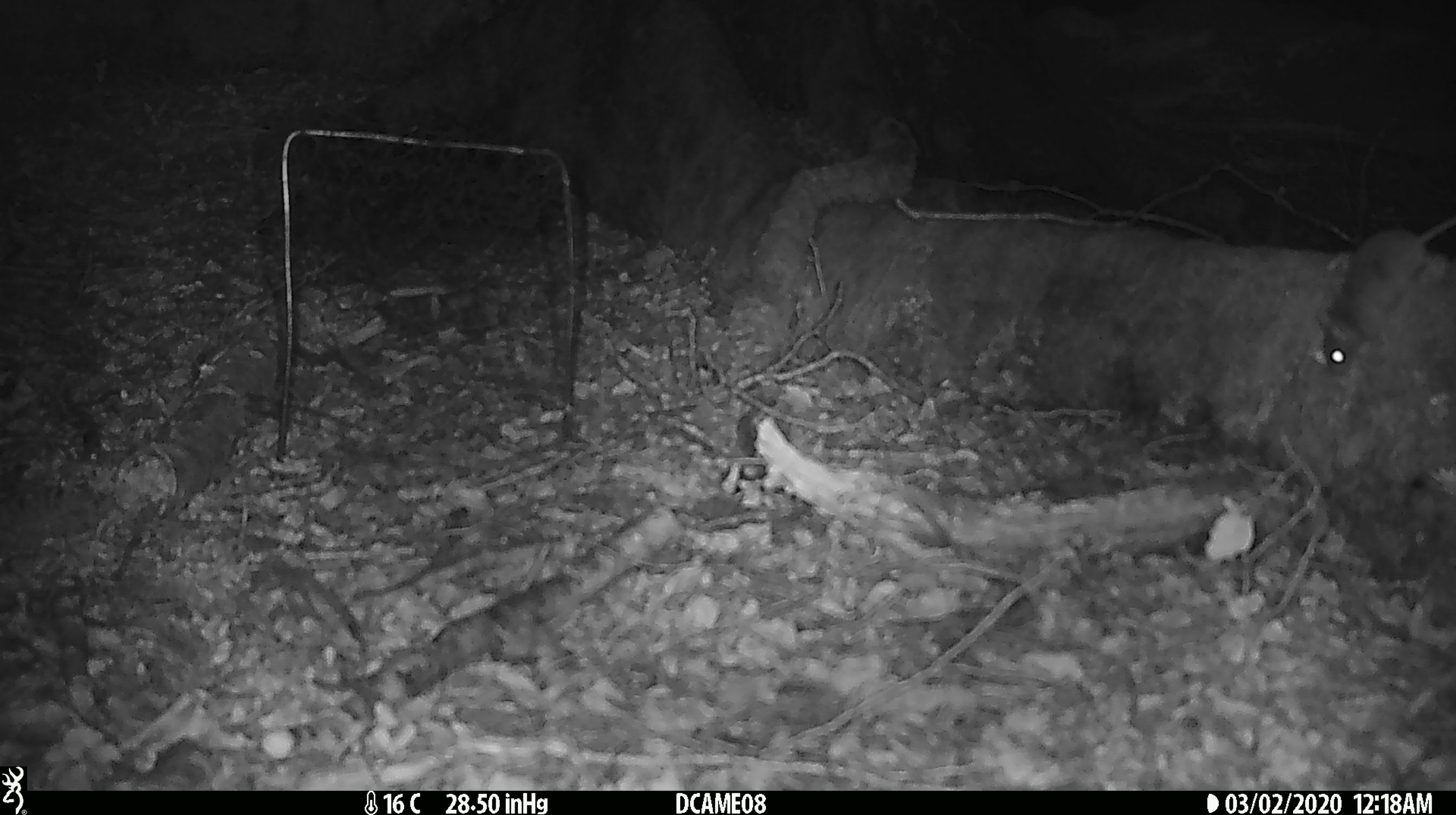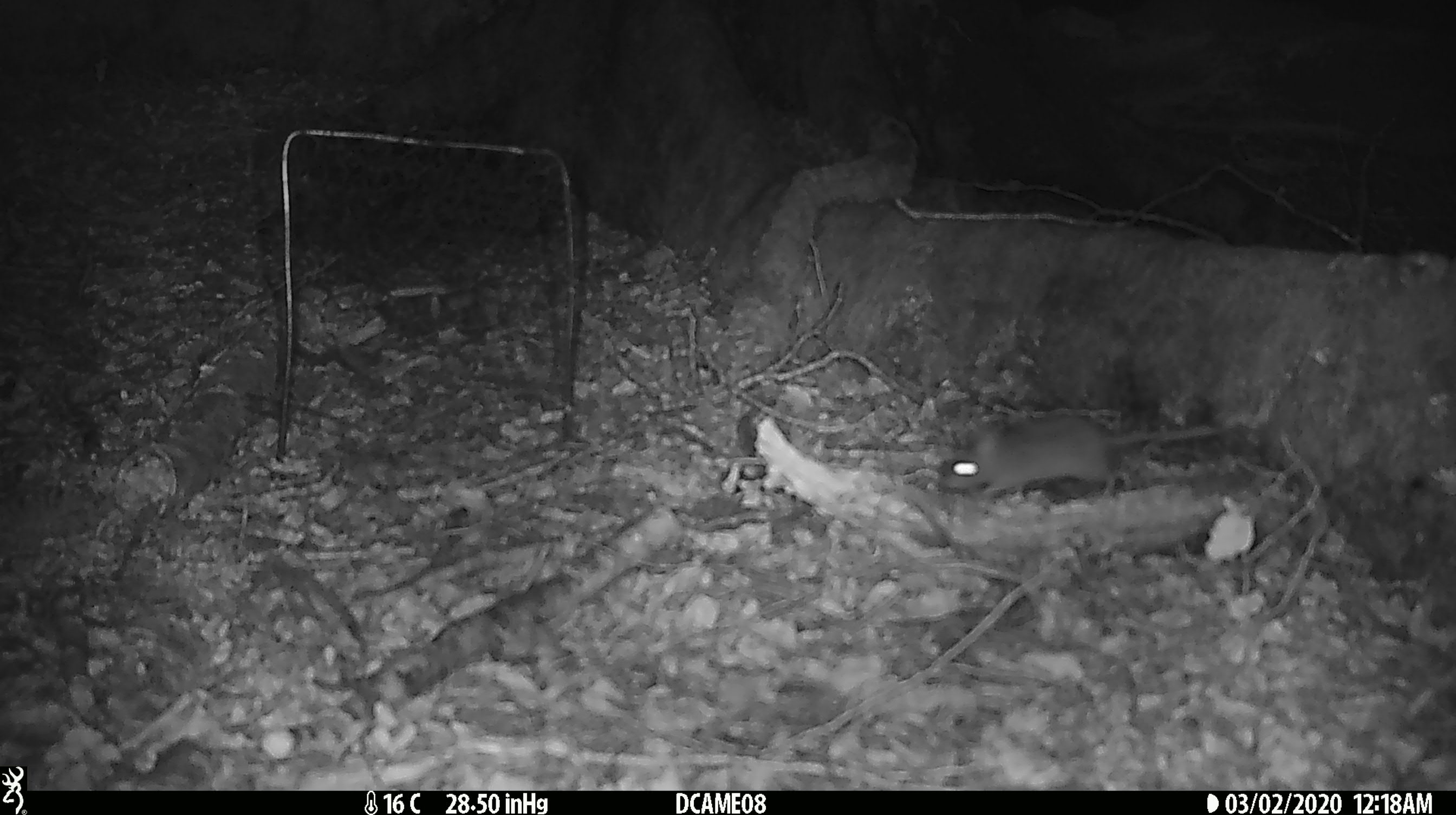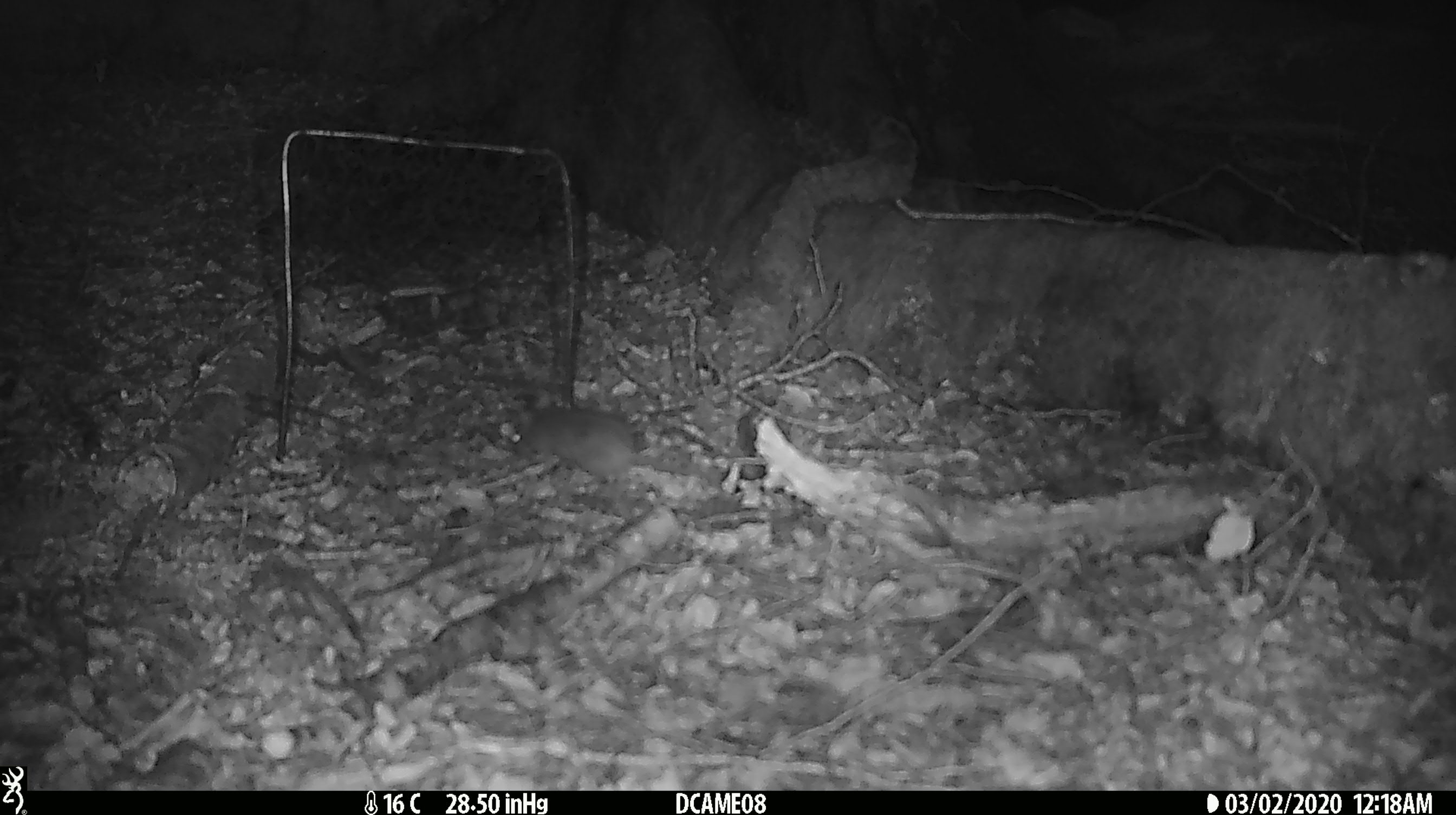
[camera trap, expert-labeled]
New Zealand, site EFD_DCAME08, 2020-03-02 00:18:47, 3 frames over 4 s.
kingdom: Animalia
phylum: Chordata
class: Mammalia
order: Rodentia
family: Muridae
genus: Mus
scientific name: Mus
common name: mouse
Mouse (Mus).